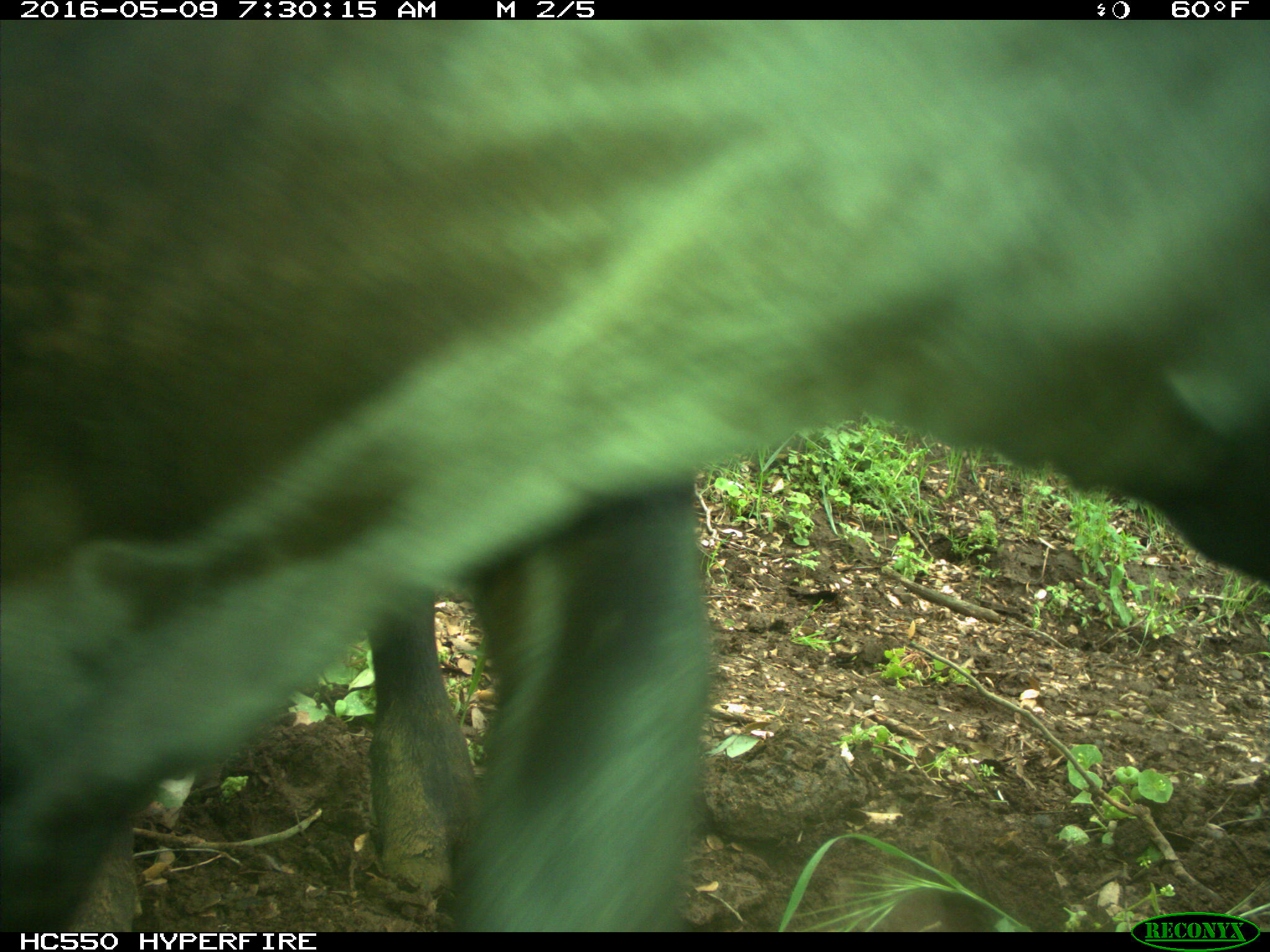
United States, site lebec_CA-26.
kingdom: Animalia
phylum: Chordata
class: Mammalia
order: Artiodactyla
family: Bovidae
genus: Bos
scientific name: Bos taurus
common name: domestic cow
Bos taurus (domestic cow).